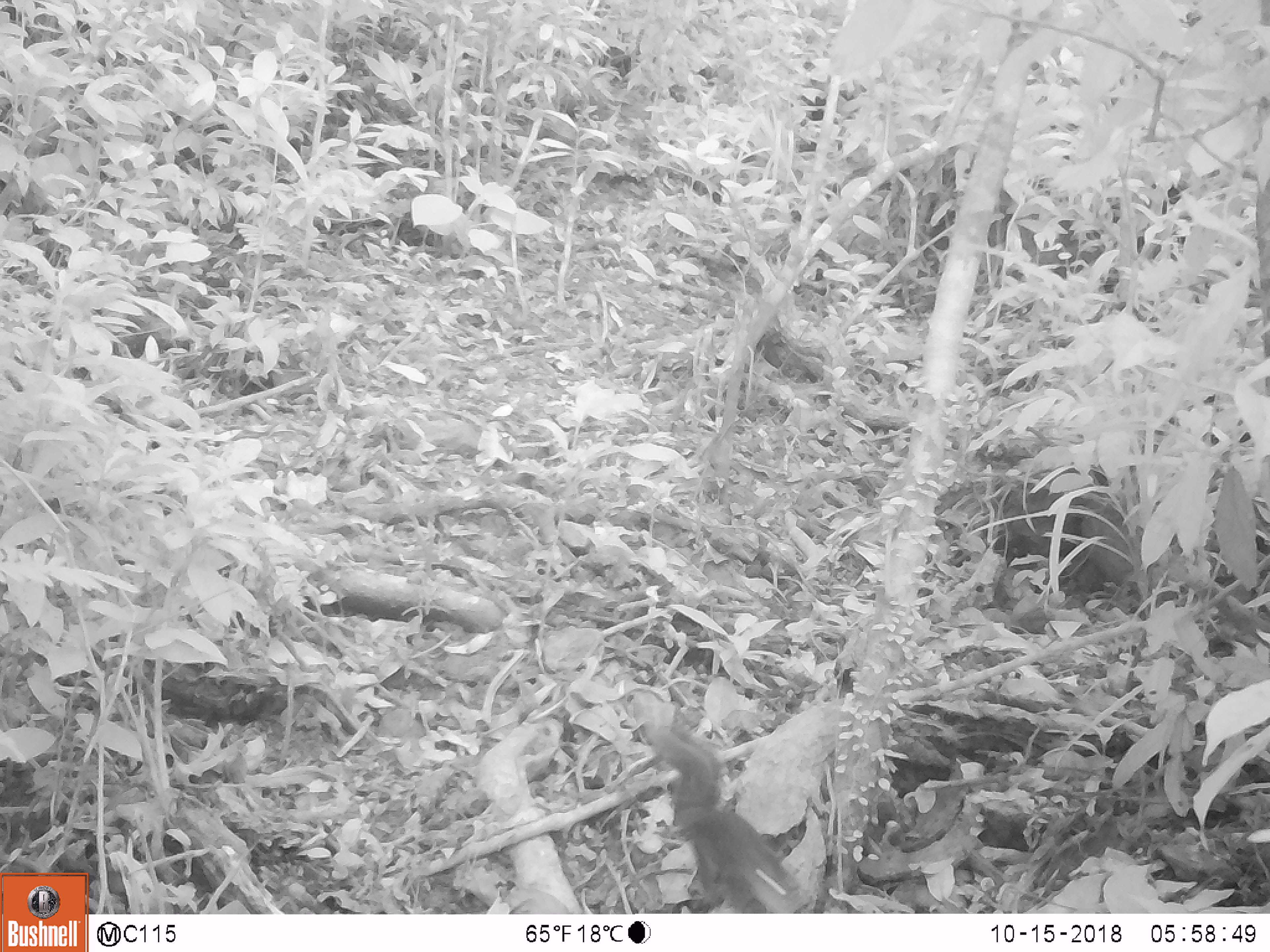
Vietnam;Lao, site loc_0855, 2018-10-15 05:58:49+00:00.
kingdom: Animalia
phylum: Chordata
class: Mammalia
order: Rodentia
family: Sciuridae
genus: Dremomys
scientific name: Dremomys rufigenis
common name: red-cheeked squirrel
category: red cheeked squirrel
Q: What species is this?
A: Red cheeked squirrel (red-cheeked squirrel) (Dremomys rufigenis).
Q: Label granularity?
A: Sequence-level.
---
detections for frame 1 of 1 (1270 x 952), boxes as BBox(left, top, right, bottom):
red cheeked squirrel: BBox(646, 721, 804, 913)